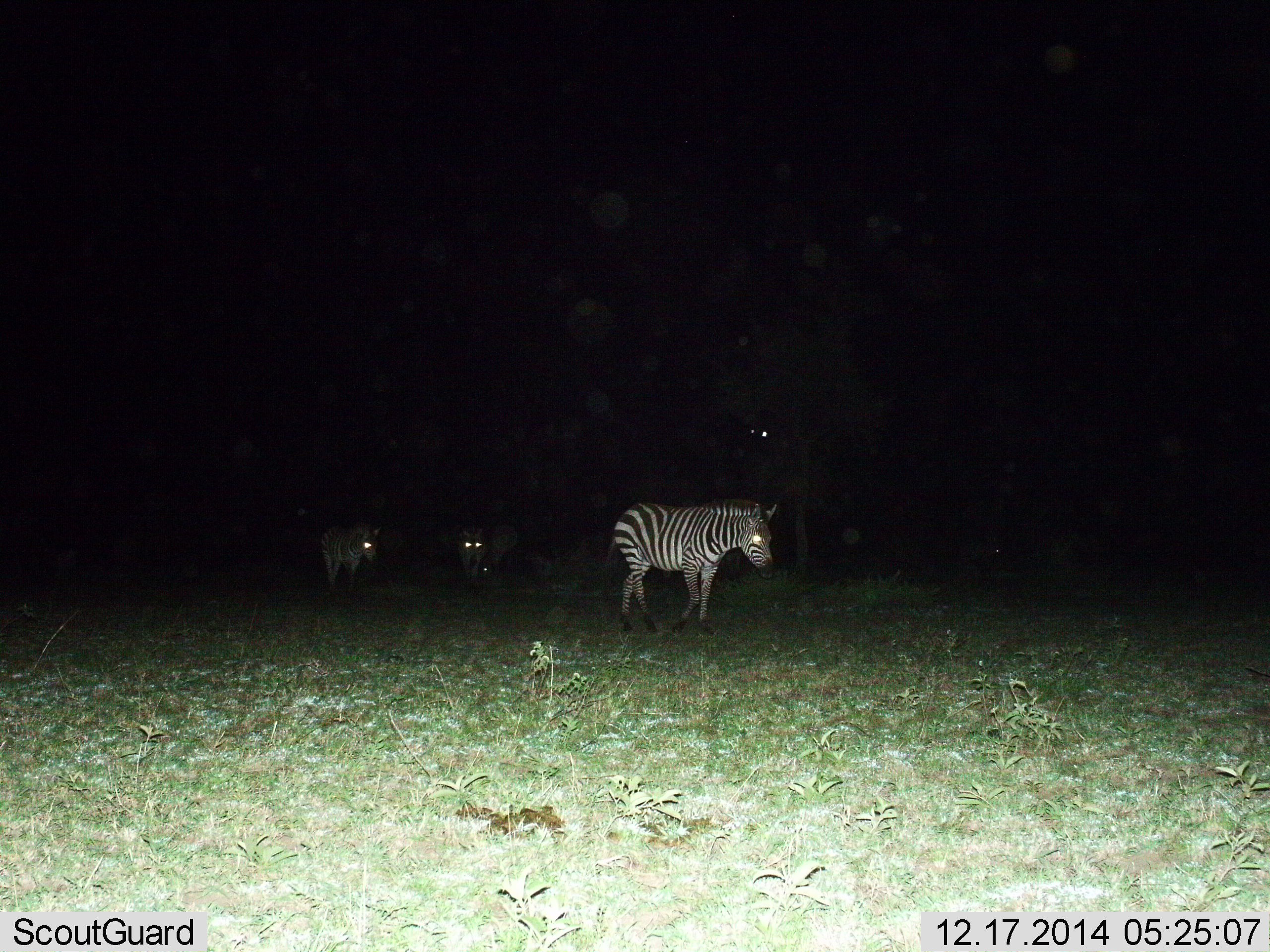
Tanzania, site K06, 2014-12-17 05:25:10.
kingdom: Animalia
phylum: Chordata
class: Mammalia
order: Perissodactyla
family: Equidae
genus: Equus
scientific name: Equus quagga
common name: plains zebra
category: zebra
Zebra (plains zebra) (Equus quagga), count 3. Behavior (volunteer vote fractions): standing 20%, resting 0%, moving 80%, interacting 0%. Young present (vote fraction): 0%. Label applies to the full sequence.